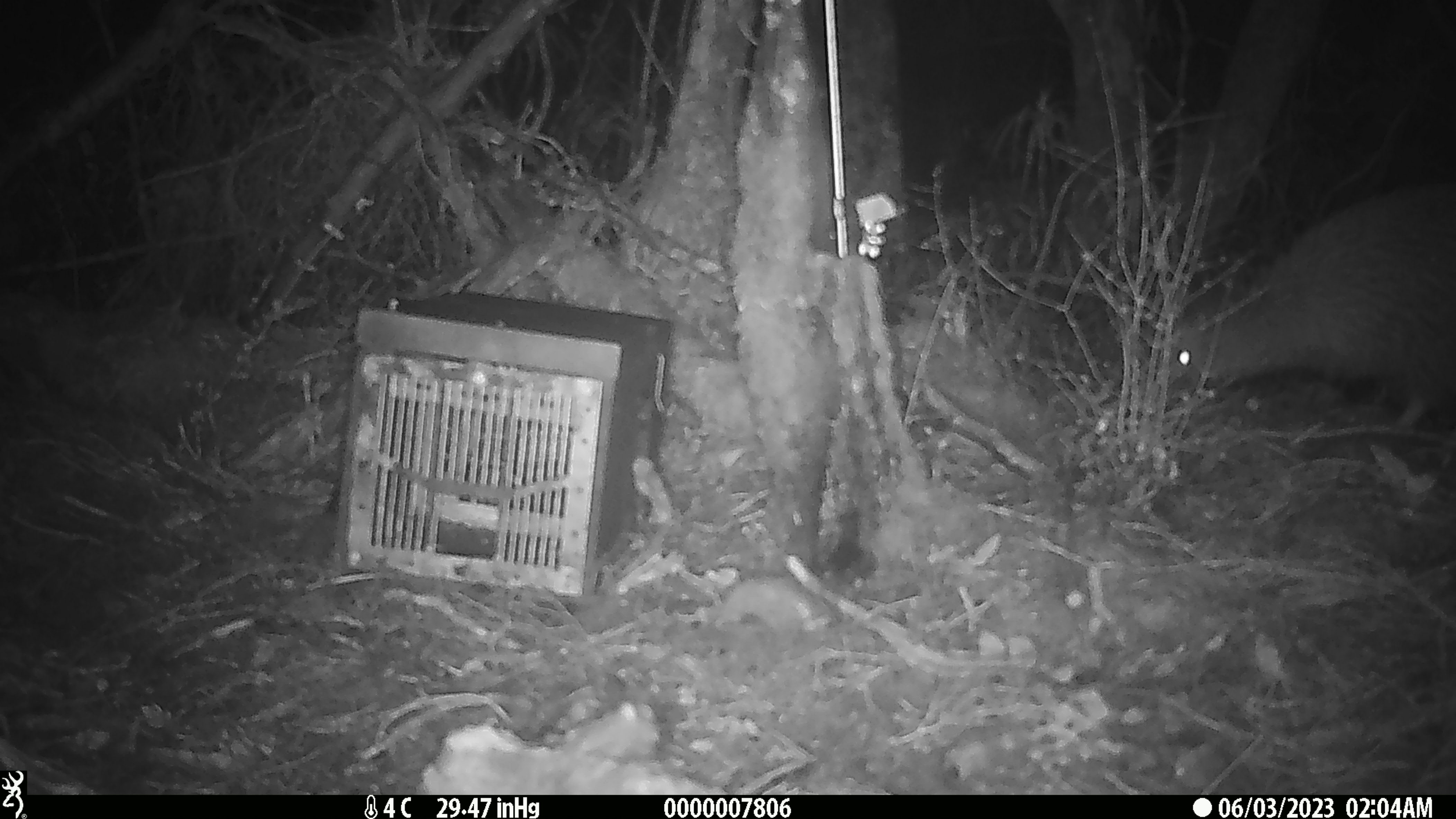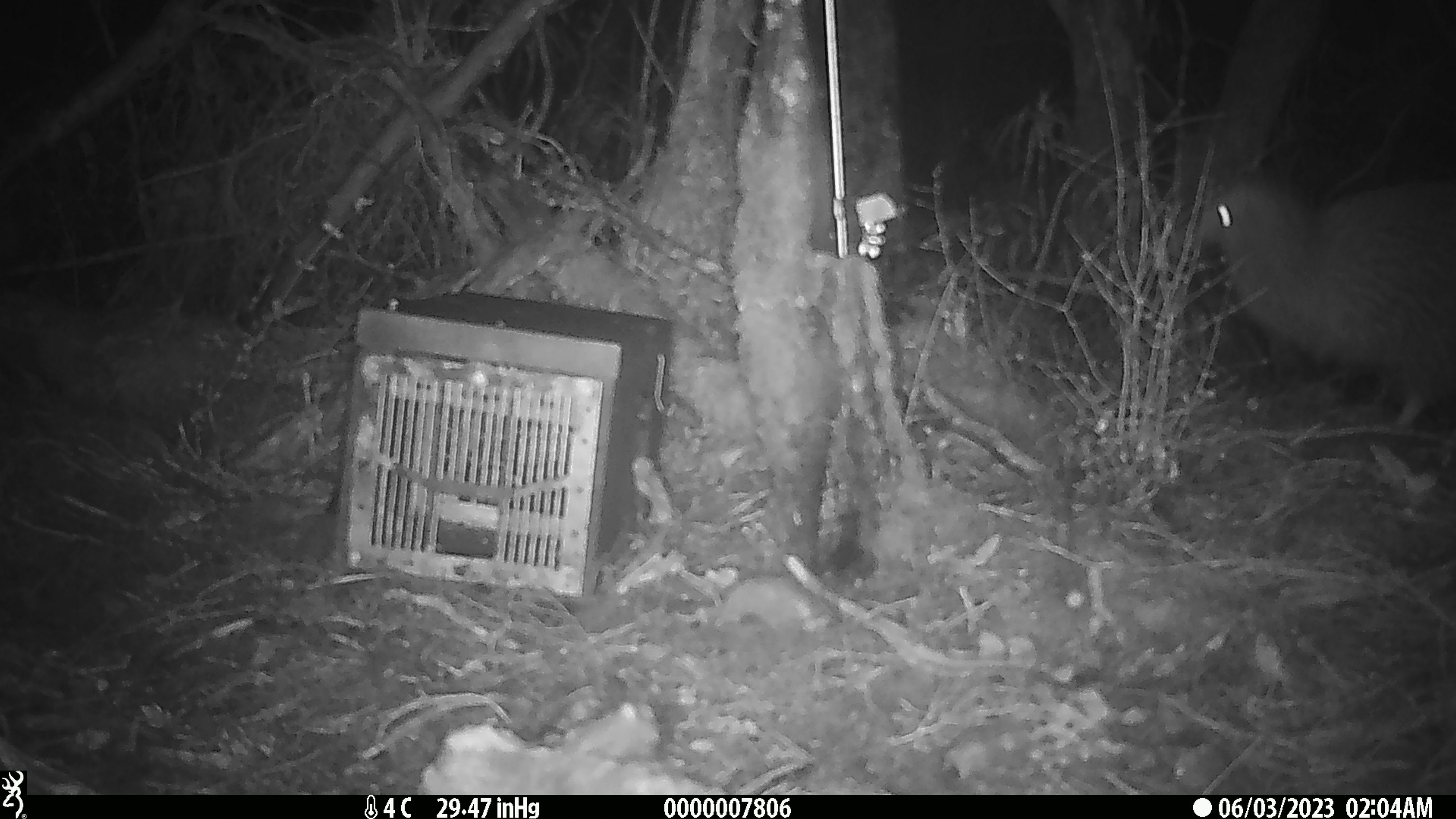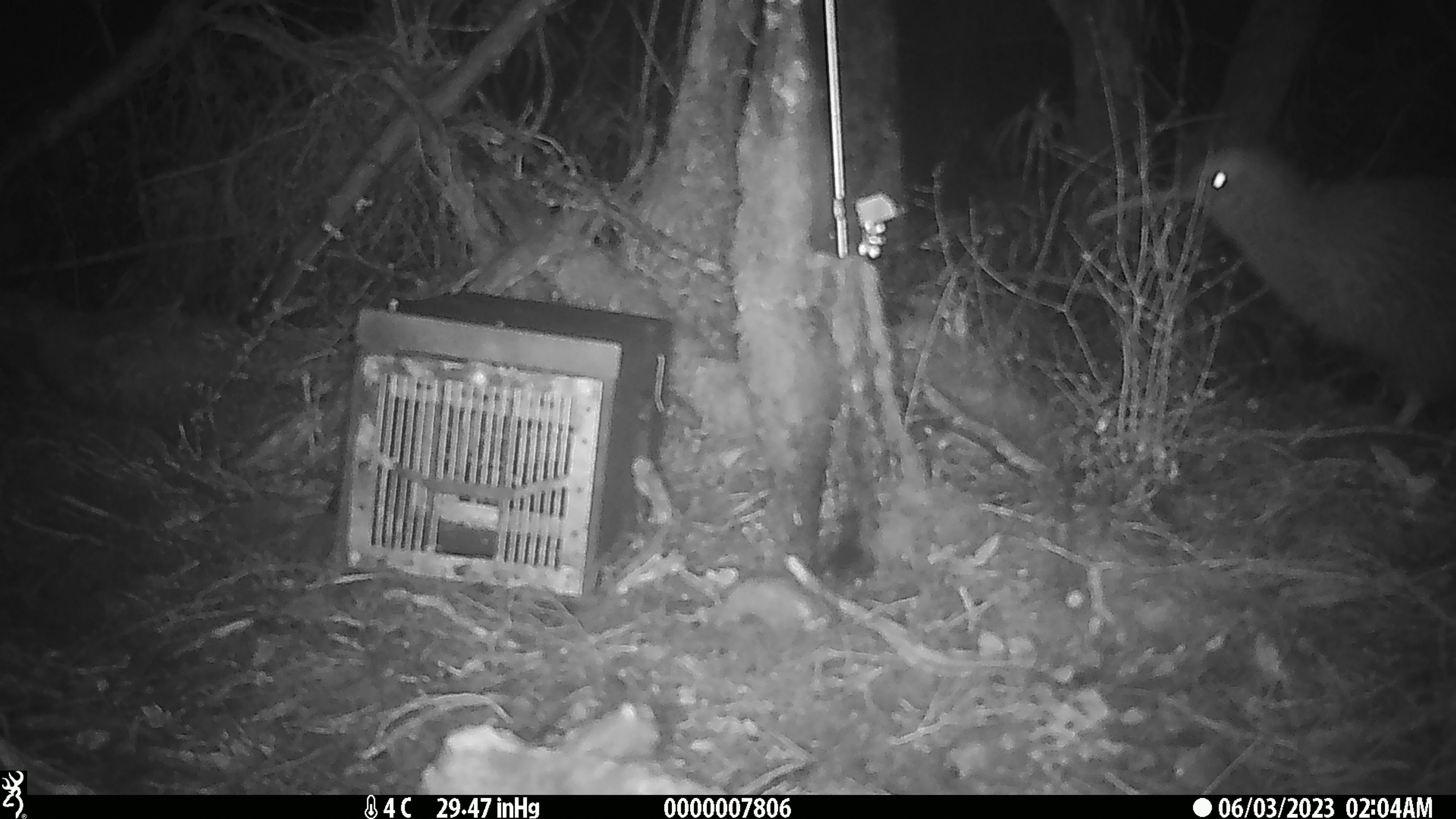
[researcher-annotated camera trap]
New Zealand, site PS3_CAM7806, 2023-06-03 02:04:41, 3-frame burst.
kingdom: Animalia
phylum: Chordata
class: Aves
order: Apterygiformes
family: Apterygidae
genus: Apteryx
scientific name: Apteryx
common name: kiwi